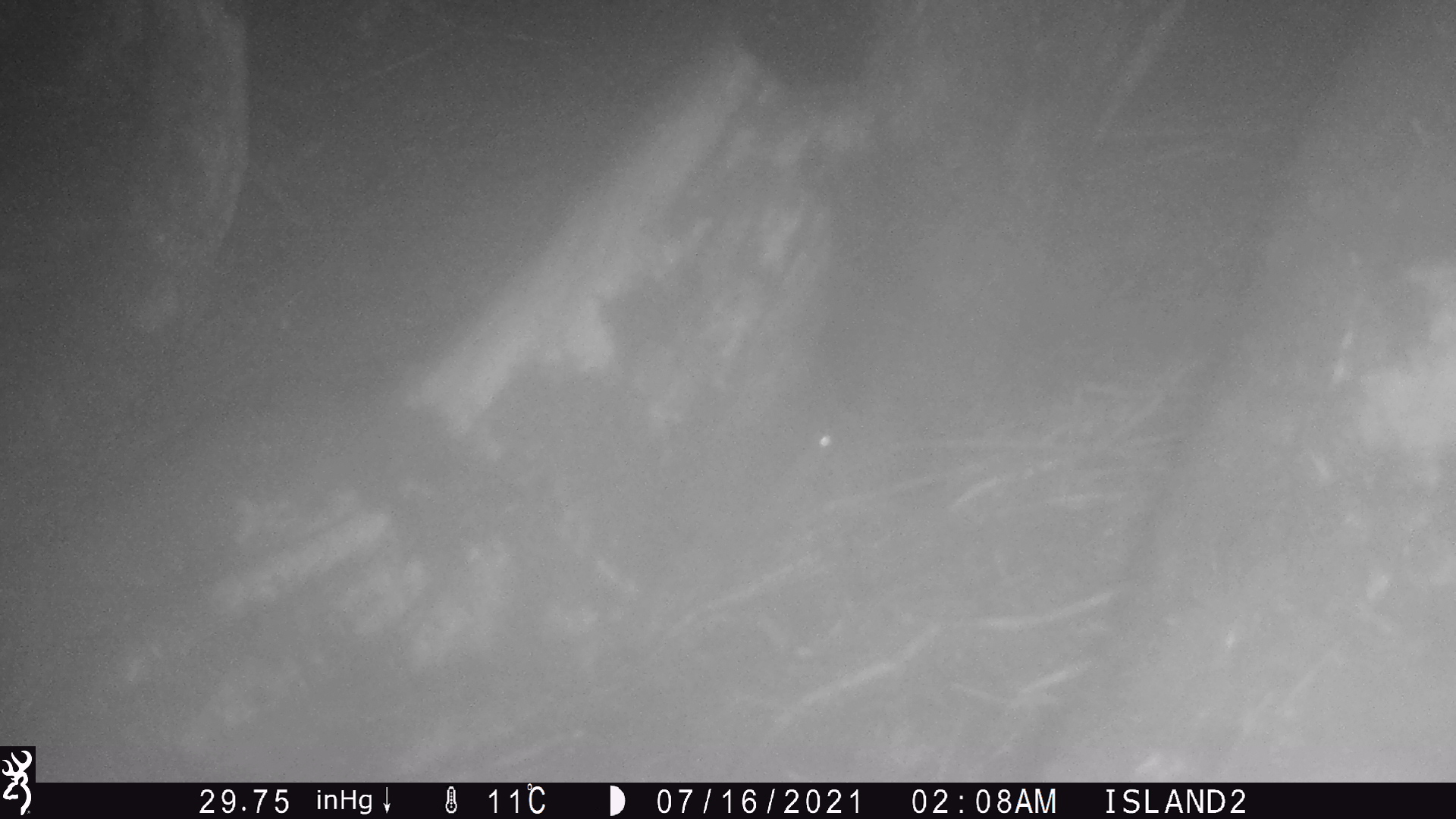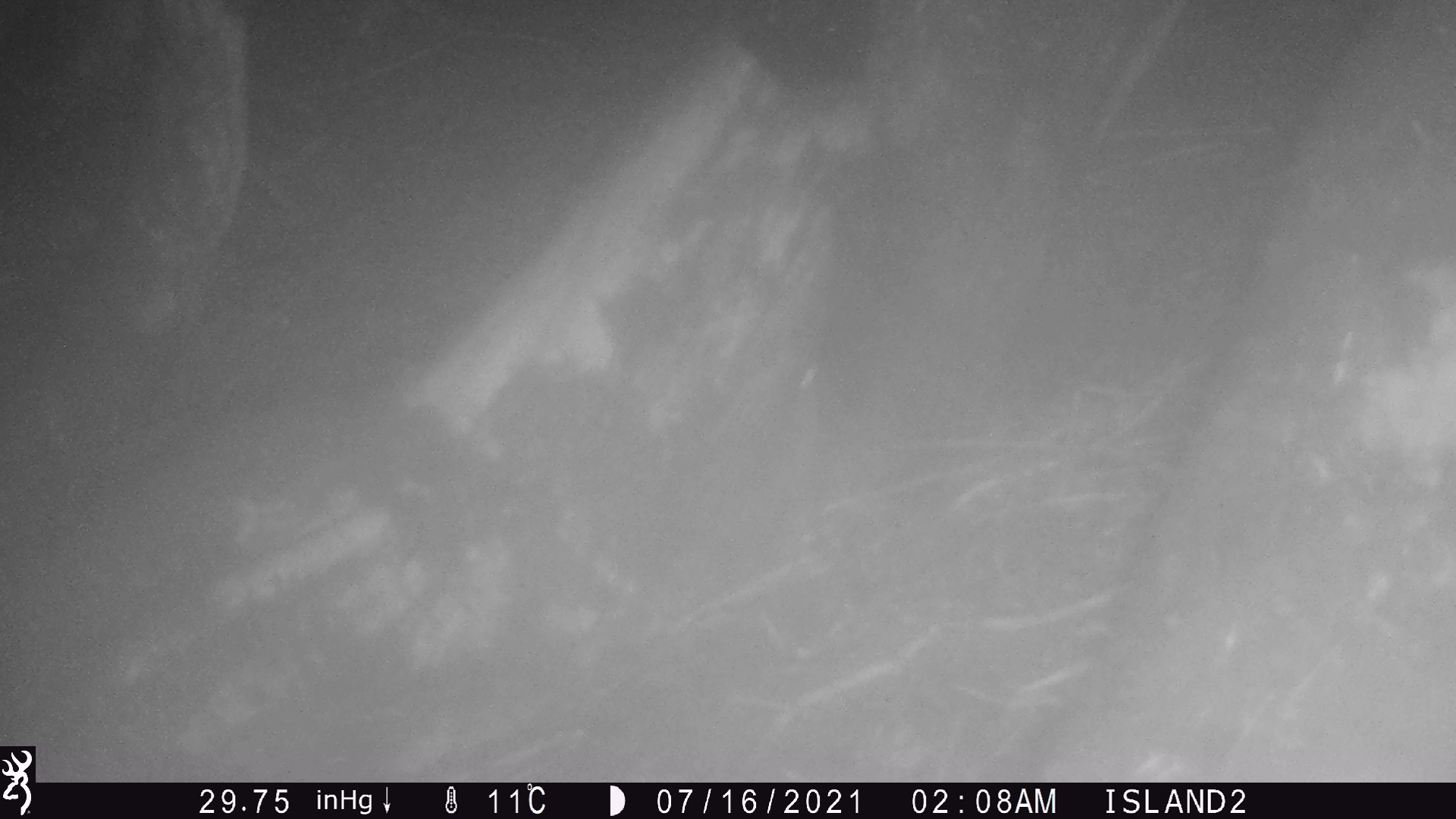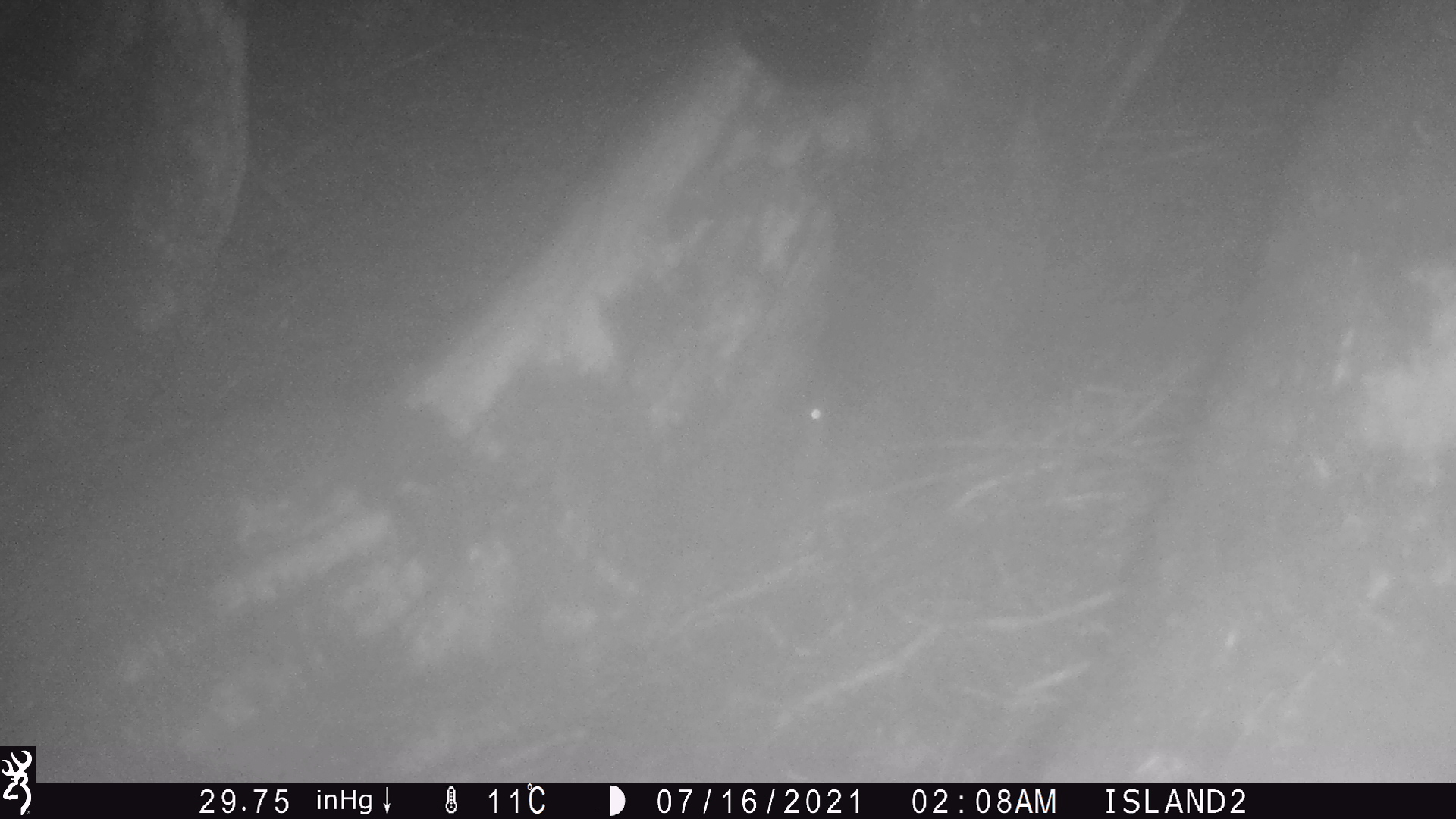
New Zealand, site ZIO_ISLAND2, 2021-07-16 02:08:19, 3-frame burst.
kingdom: Animalia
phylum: Chordata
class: Mammalia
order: Rodentia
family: Muridae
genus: Mus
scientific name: Mus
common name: mouse